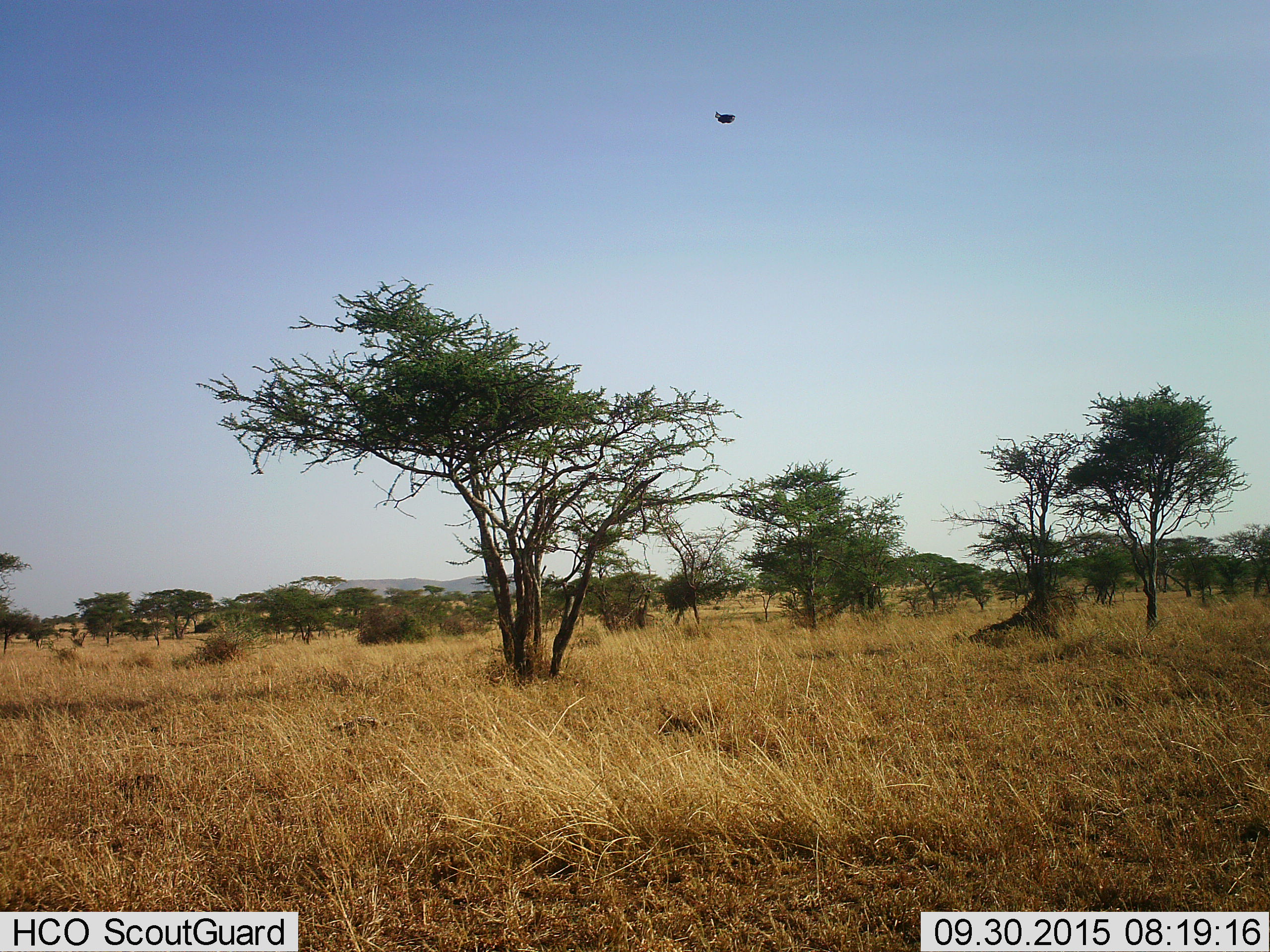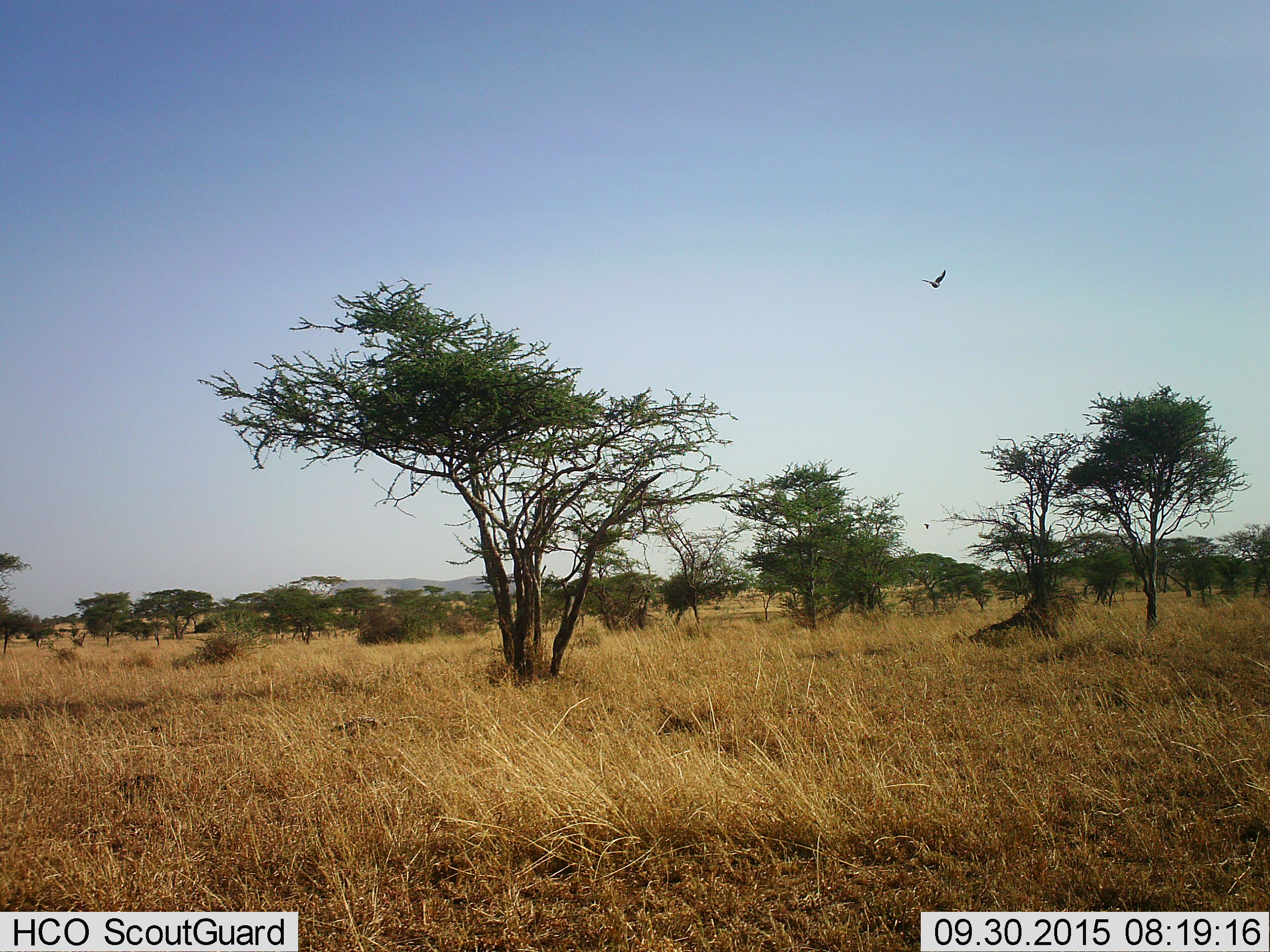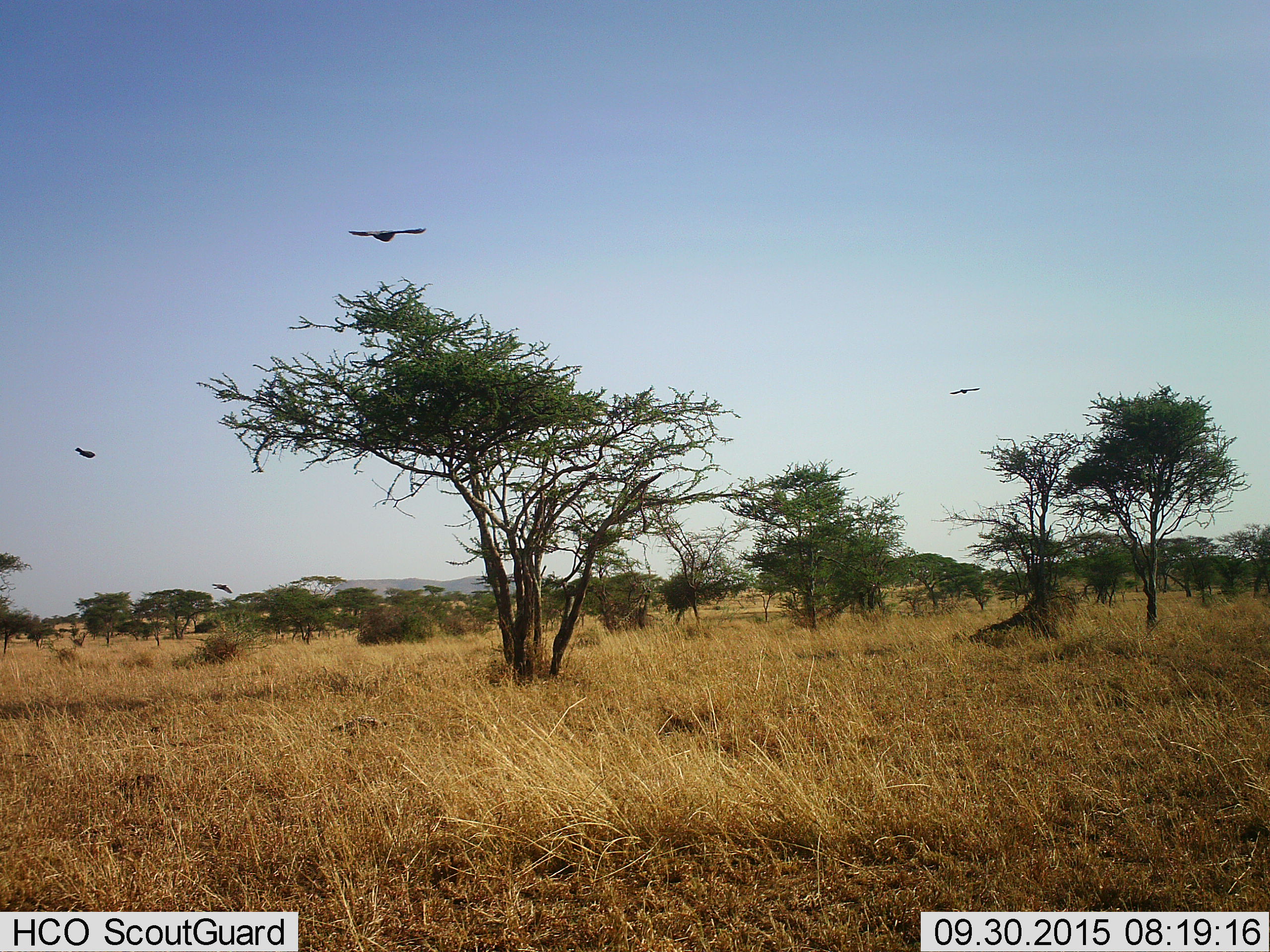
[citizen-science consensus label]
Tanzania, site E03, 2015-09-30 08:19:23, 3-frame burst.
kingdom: Animalia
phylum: Chordata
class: Aves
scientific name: Aves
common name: bird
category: otherbird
Otherbird (bird) (Aves), count 4. Behavior (volunteer vote fractions): standing 0%, resting 0%, moving 92%, interacting 8%. Young present (vote fraction): 0%. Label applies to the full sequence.